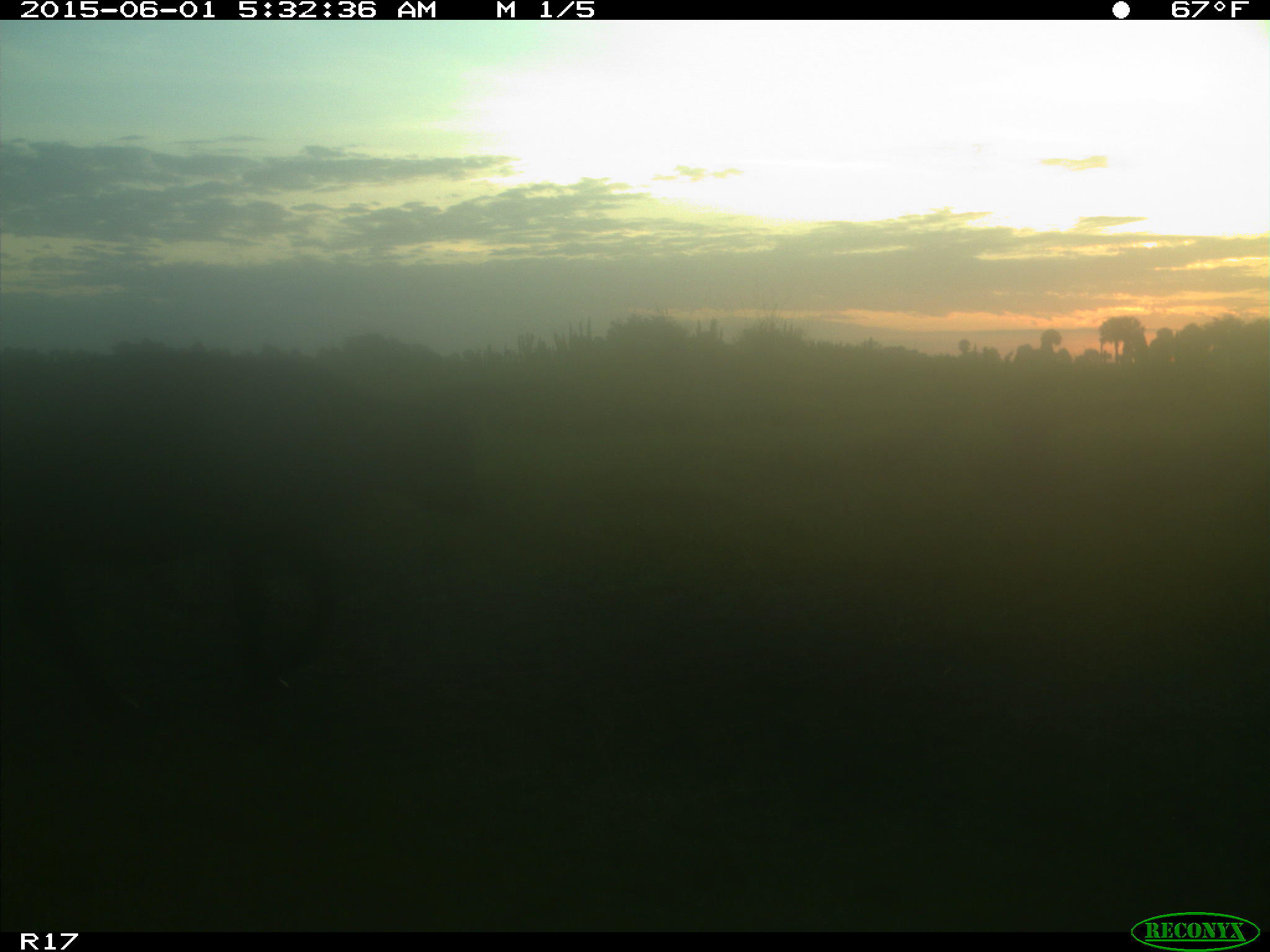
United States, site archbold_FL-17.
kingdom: Animalia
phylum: Chordata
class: Mammalia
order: Artiodactyla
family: Bovidae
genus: Bos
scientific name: Bos taurus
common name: domestic cow